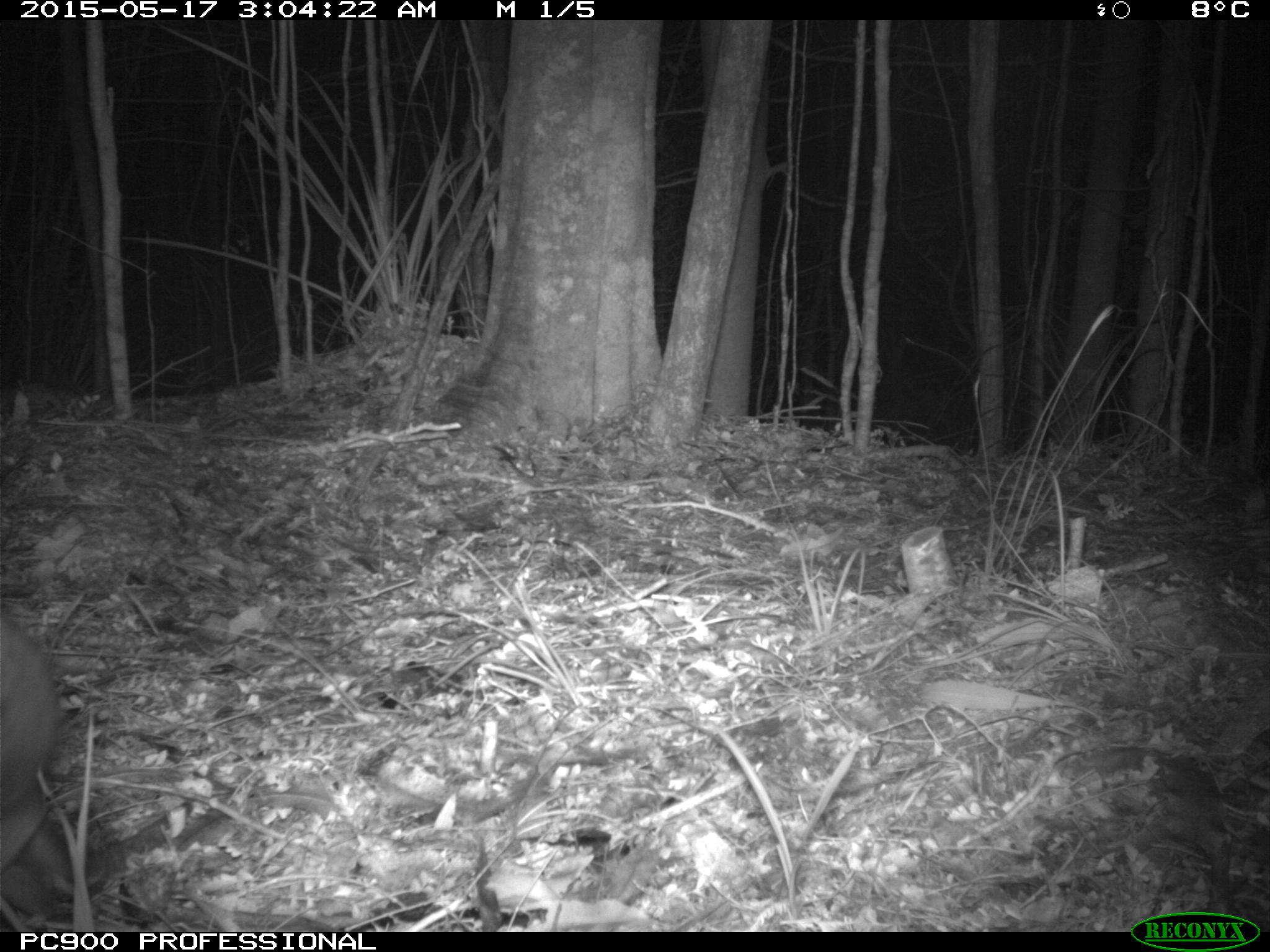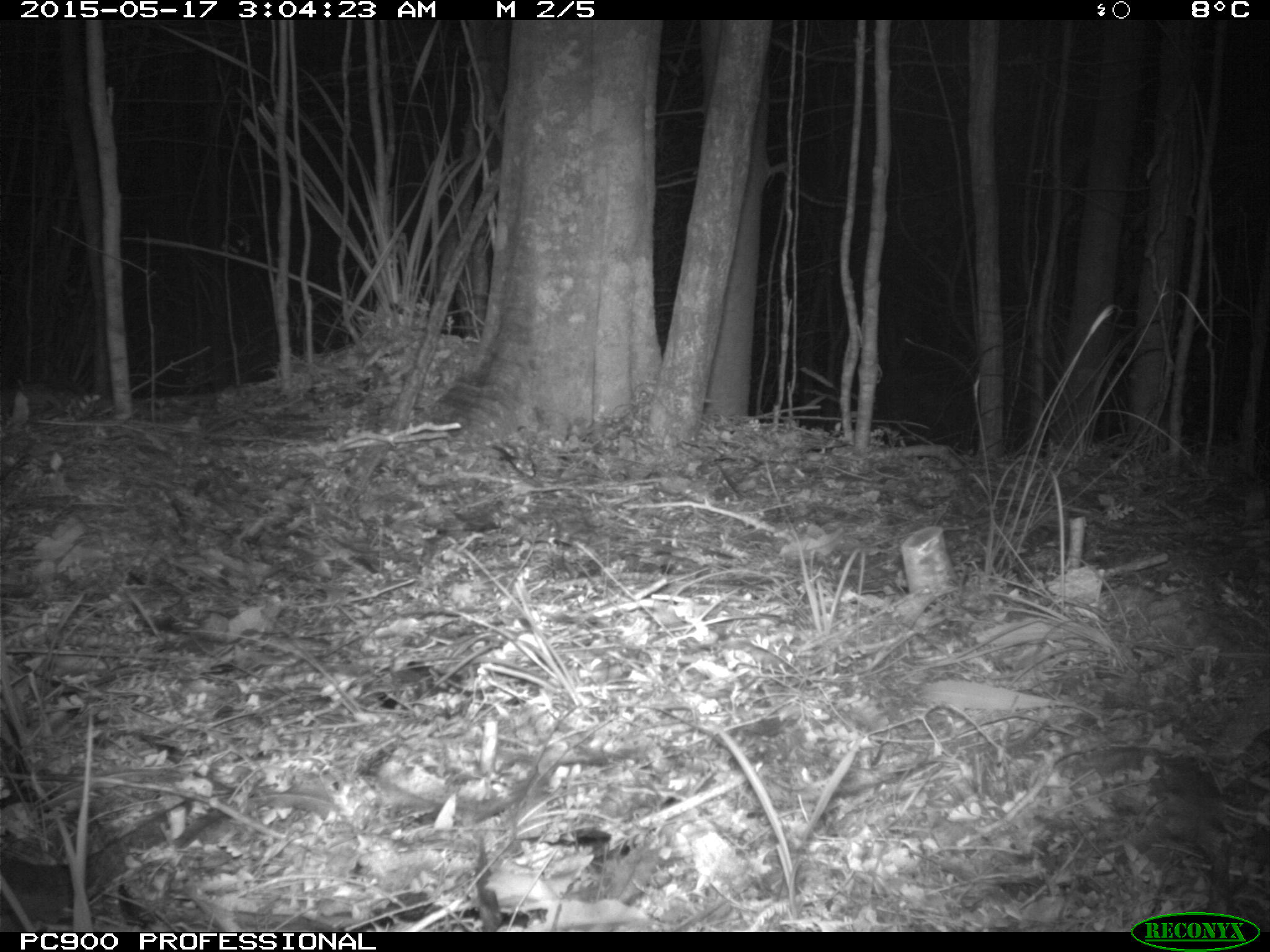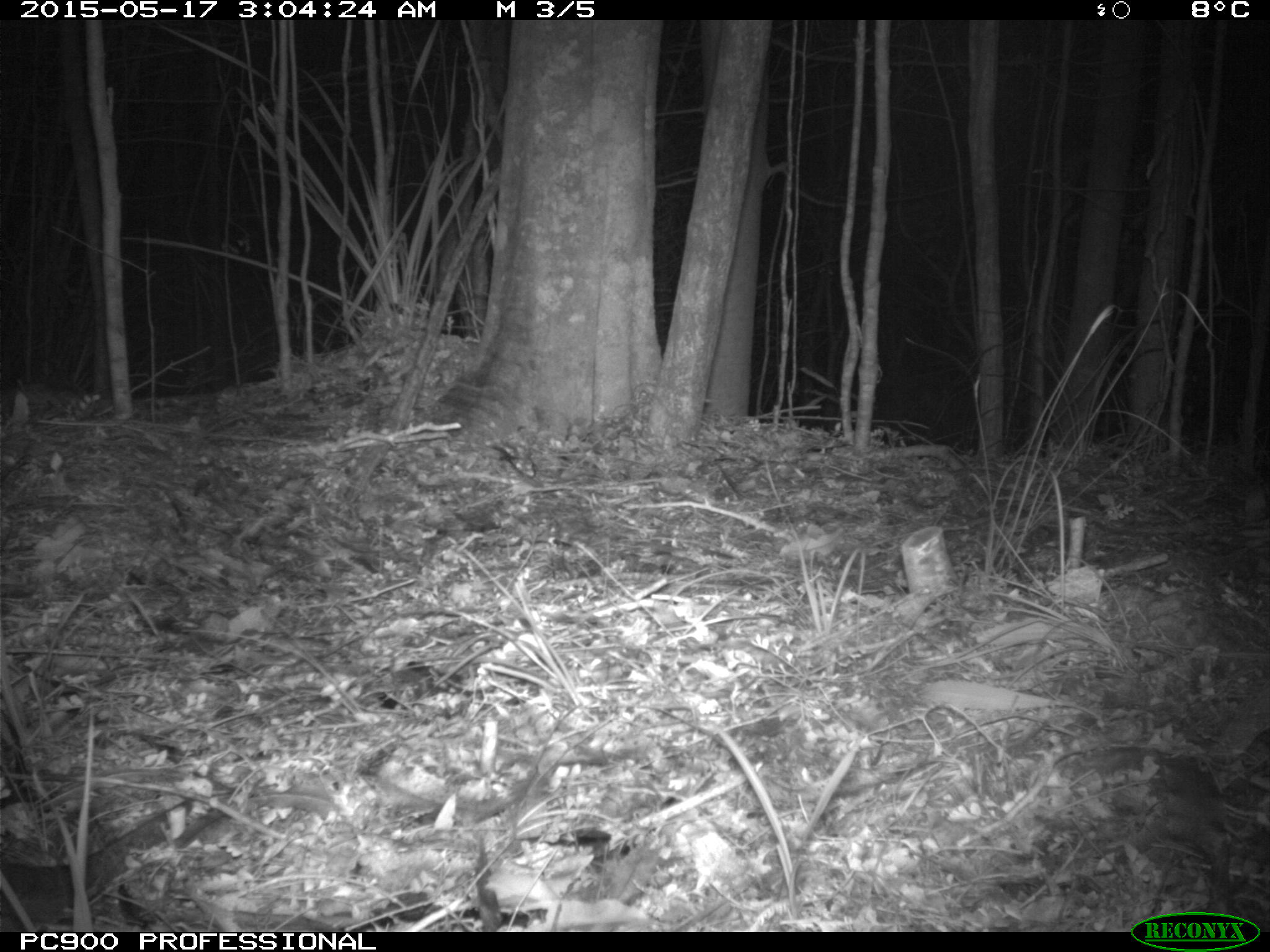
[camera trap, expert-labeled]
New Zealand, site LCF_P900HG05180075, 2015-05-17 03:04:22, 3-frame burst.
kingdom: Animalia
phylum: Chordata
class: Mammalia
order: Diprotodontia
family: Macropodidae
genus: Notamacropus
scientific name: Notamacropus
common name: wallaby